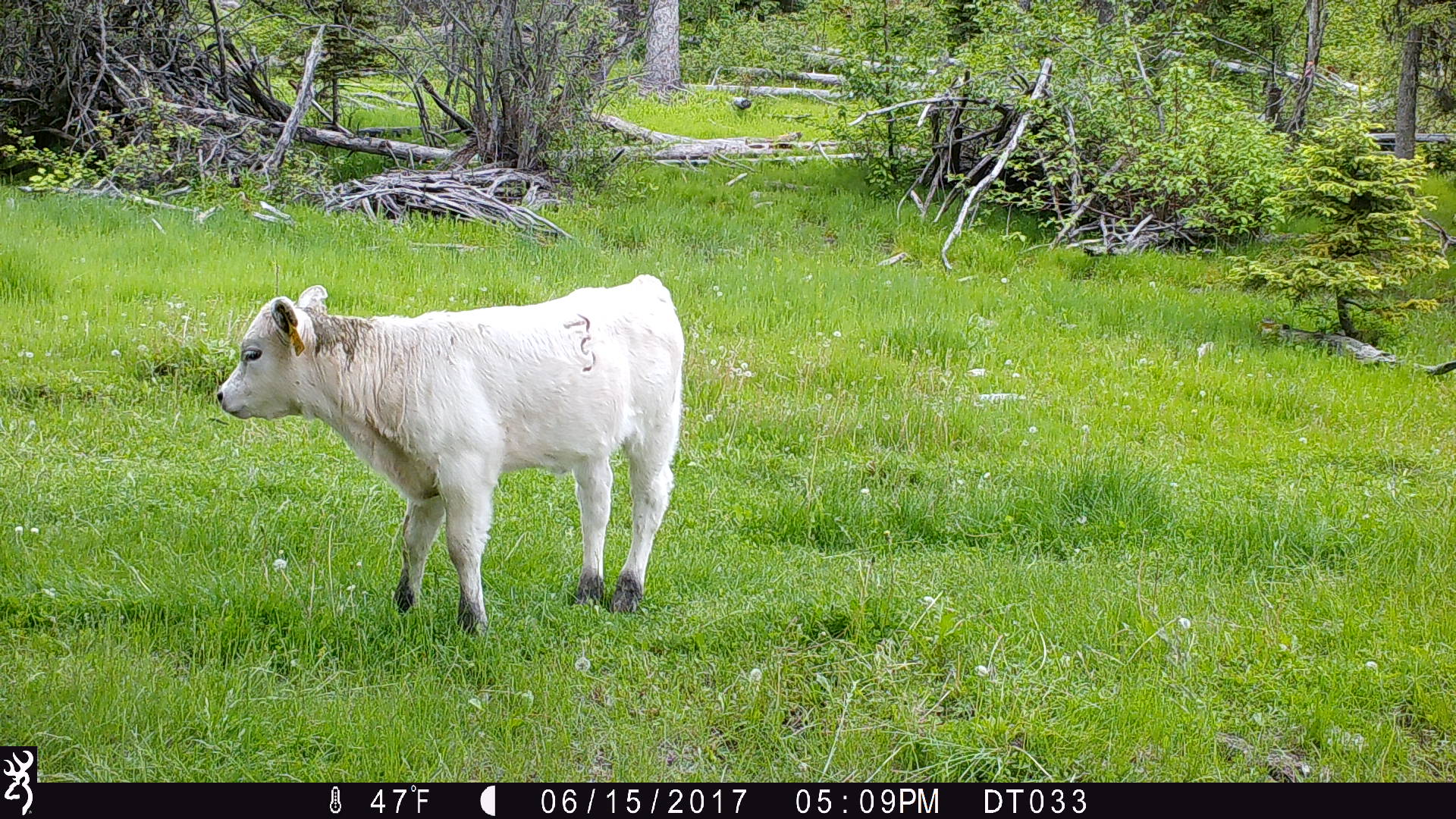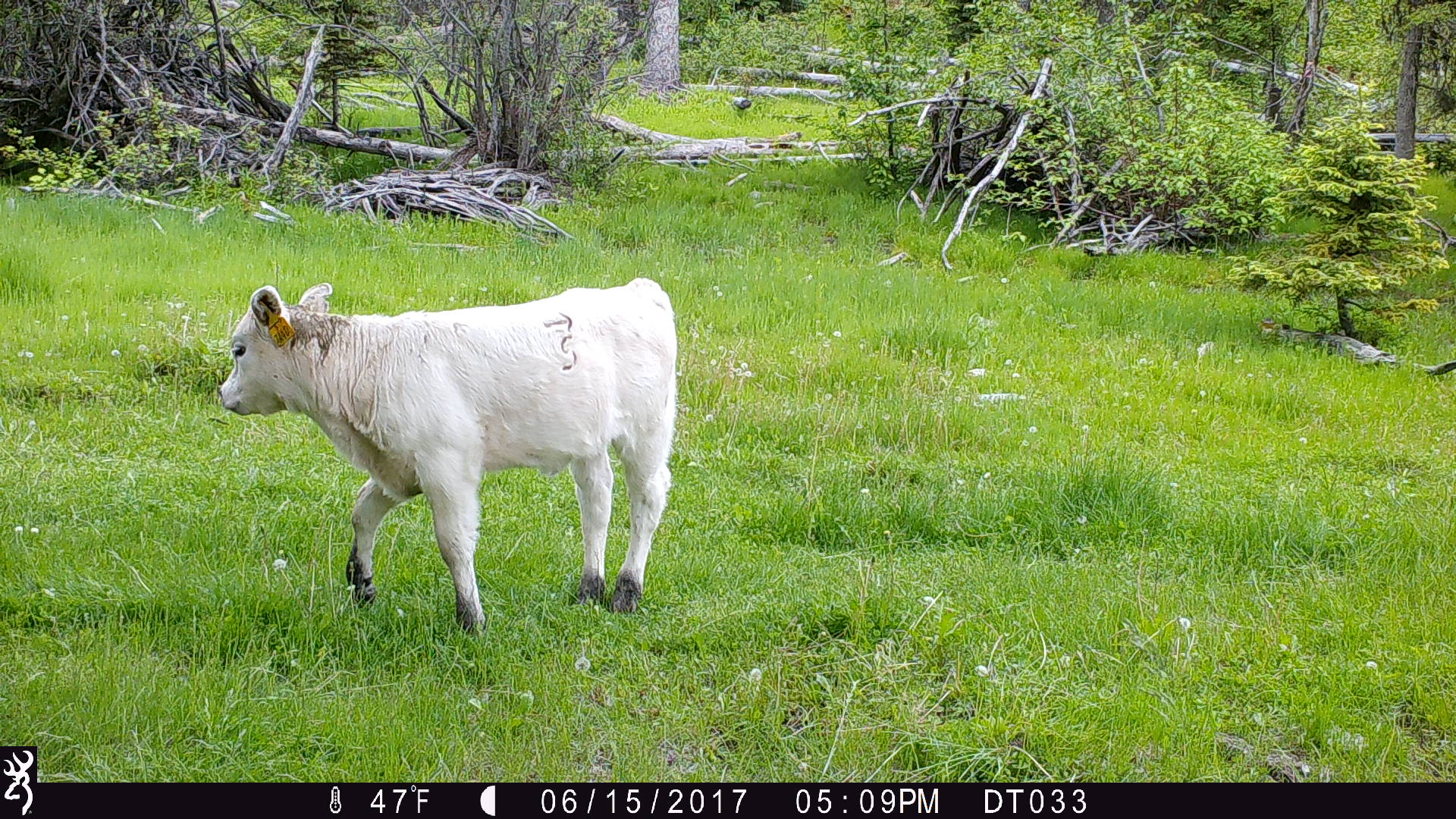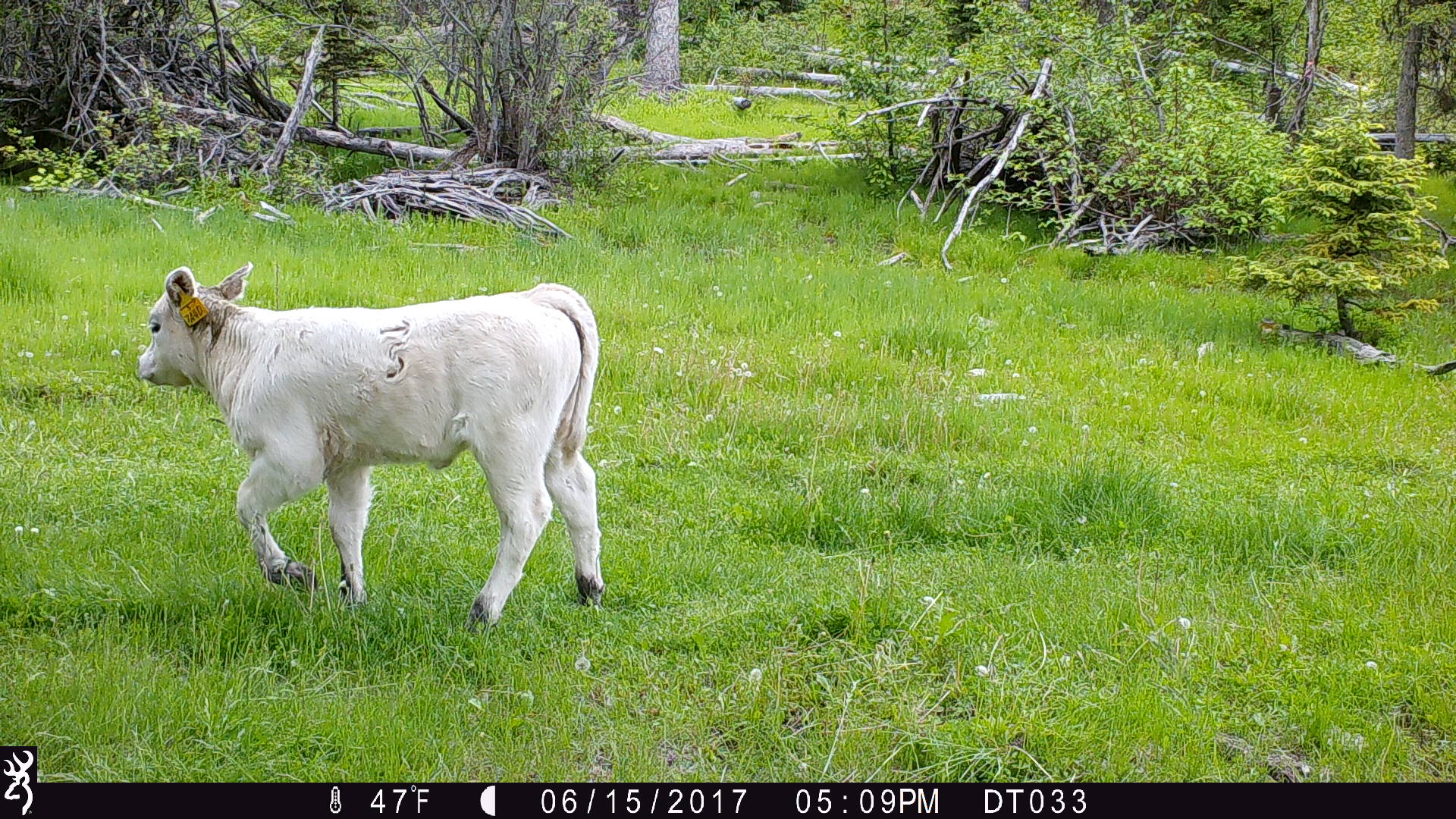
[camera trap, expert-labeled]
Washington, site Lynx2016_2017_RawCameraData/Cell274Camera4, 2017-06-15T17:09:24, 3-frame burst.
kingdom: Animalia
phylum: Chordata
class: Mammalia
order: Artiodactyla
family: Bovidae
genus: Bos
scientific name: Bos taurus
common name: domestic cattle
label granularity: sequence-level